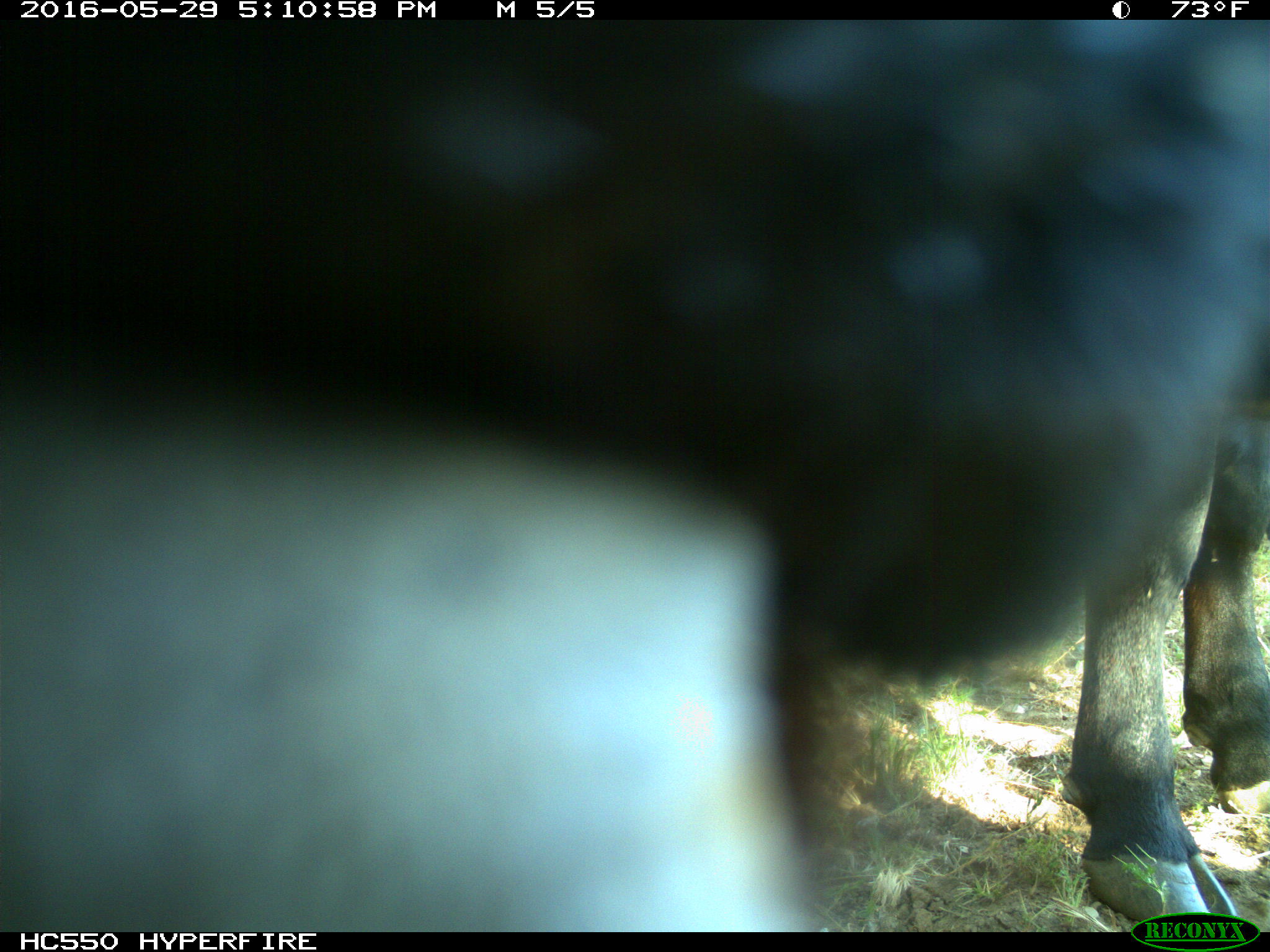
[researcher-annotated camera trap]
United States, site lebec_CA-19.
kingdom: Animalia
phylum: Chordata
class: Mammalia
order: Artiodactyla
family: Bovidae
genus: Bos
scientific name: Bos taurus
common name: domestic cow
Bos taurus (domestic cow).